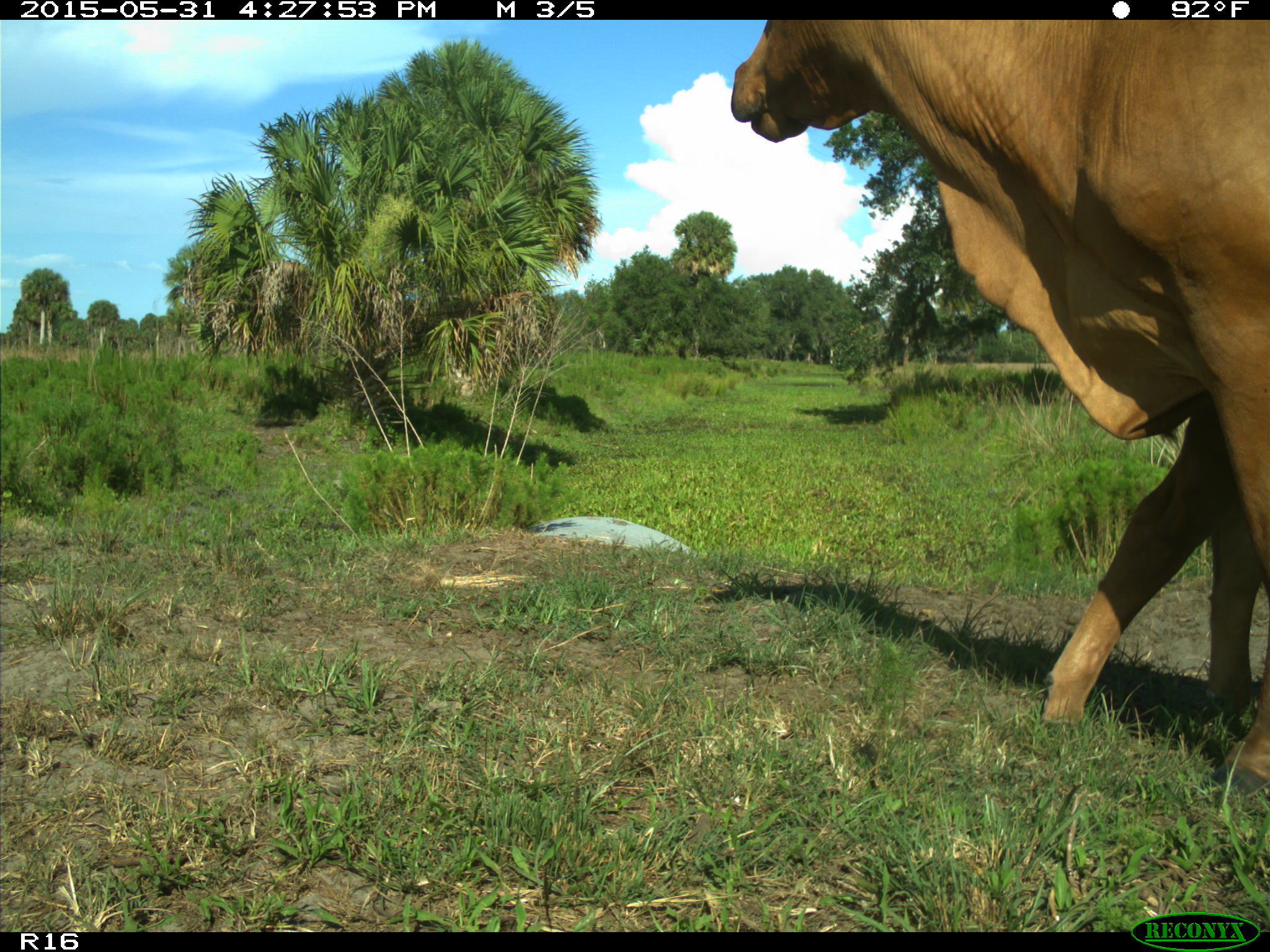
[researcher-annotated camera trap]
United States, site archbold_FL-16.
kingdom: Animalia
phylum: Chordata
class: Mammalia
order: Artiodactyla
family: Bovidae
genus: Bos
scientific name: Bos taurus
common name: domestic cow